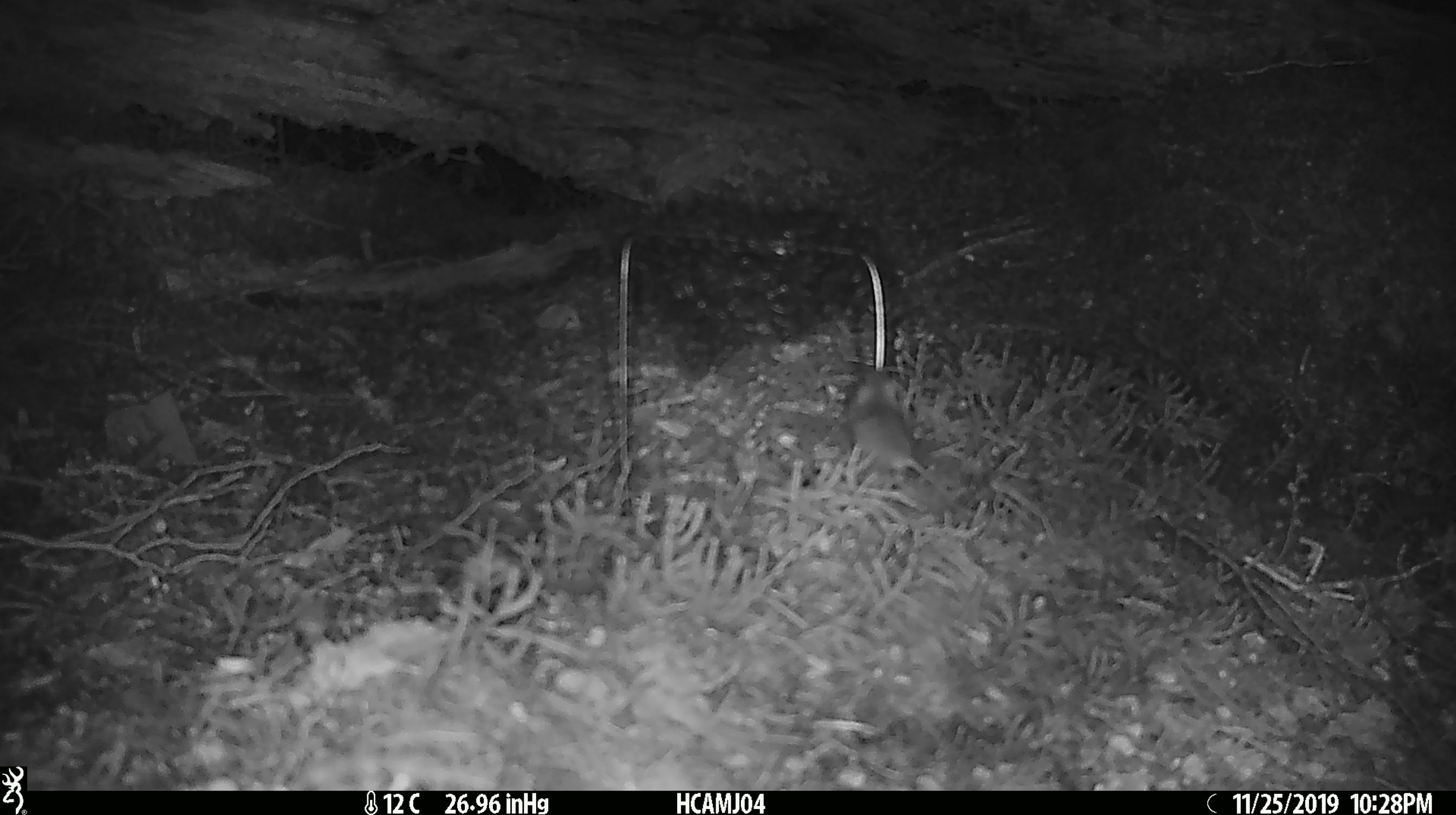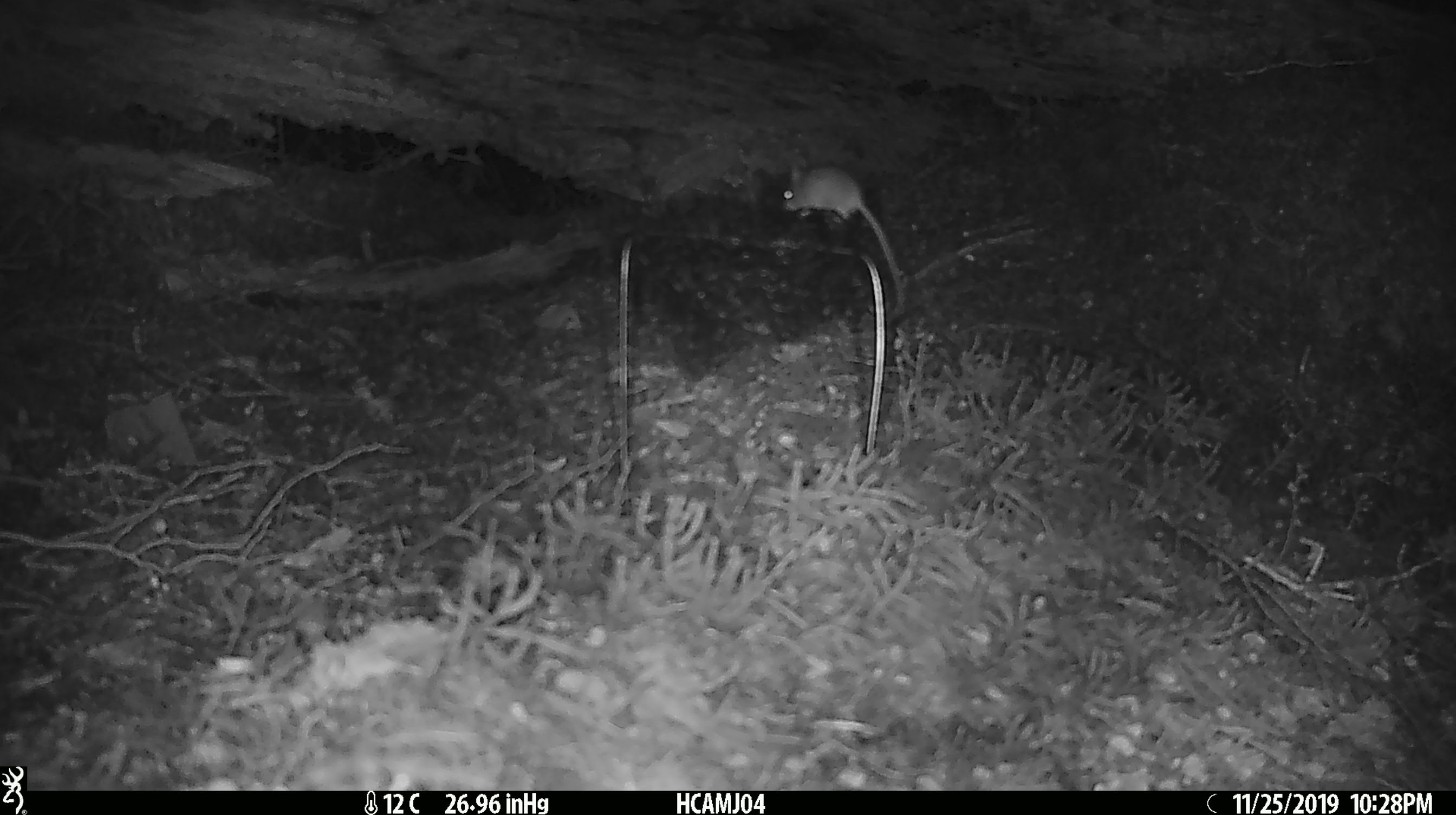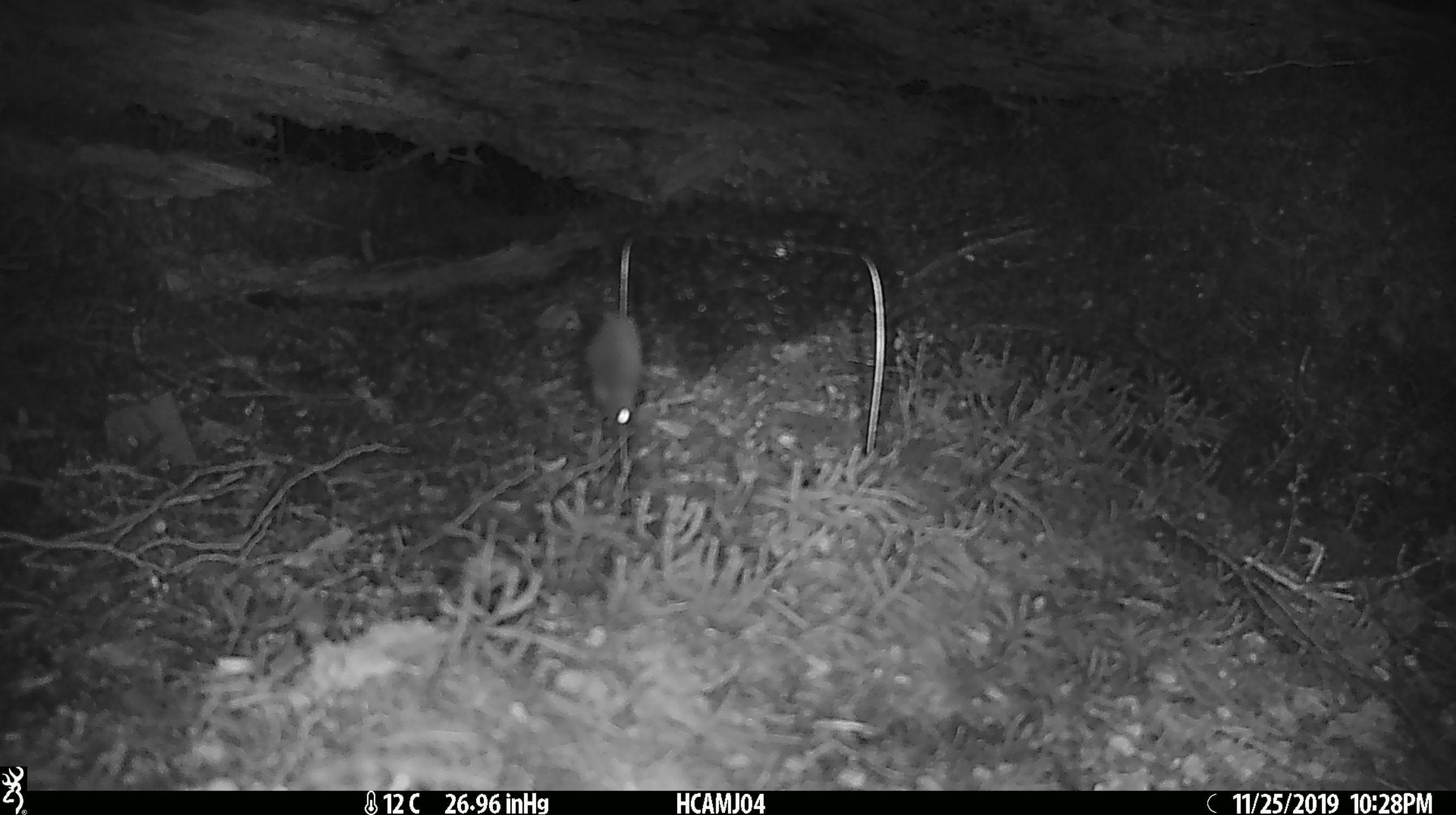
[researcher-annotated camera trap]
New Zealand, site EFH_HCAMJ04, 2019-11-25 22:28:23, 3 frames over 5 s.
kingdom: Animalia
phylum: Chordata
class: Mammalia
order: Rodentia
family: Muridae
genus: Mus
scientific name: Mus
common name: mouse